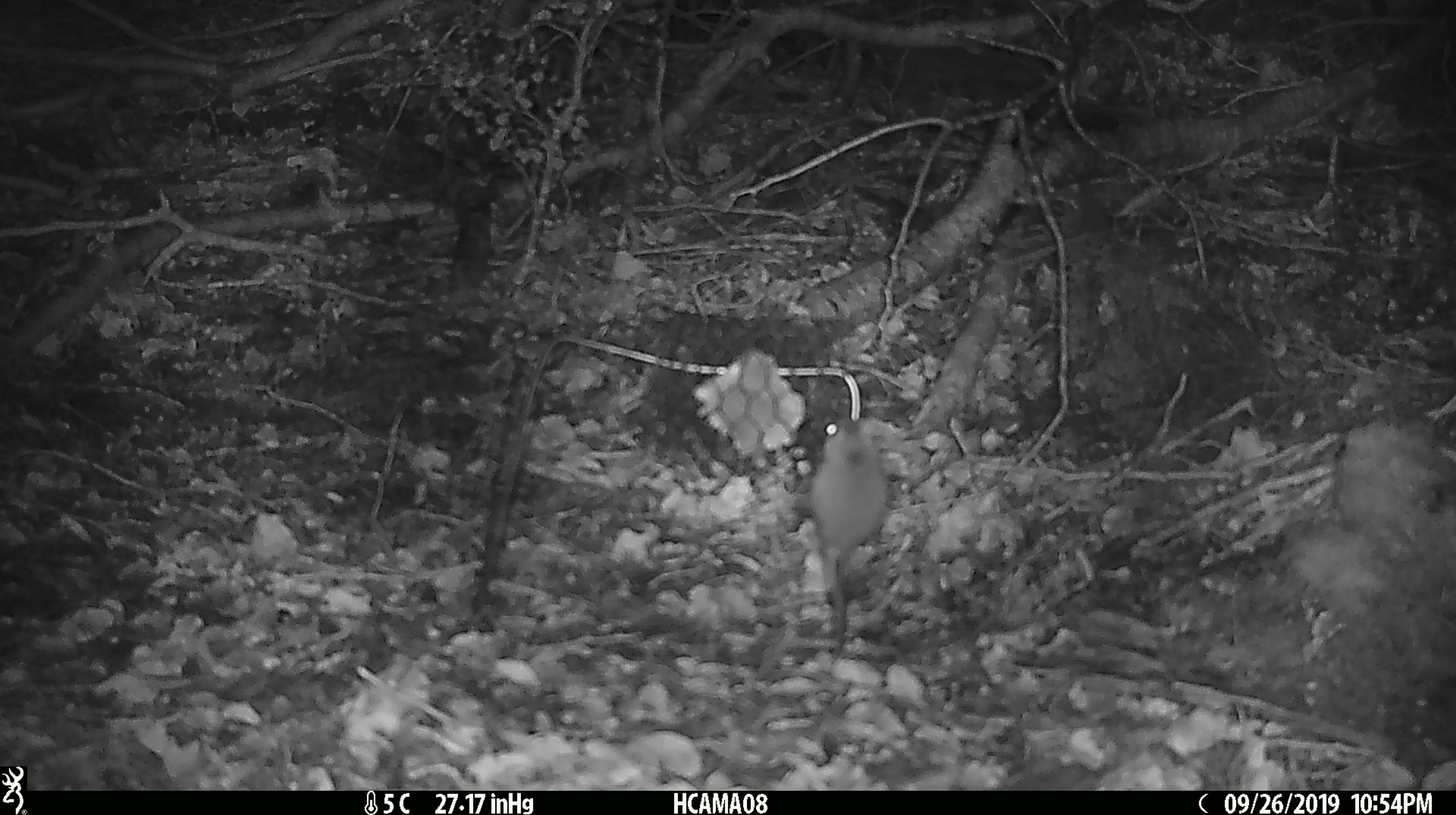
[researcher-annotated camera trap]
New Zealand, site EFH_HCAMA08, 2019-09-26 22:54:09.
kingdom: Animalia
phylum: Chordata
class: Mammalia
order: Rodentia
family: Muridae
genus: Mus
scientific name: Mus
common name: mouse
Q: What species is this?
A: Mouse (Mus).